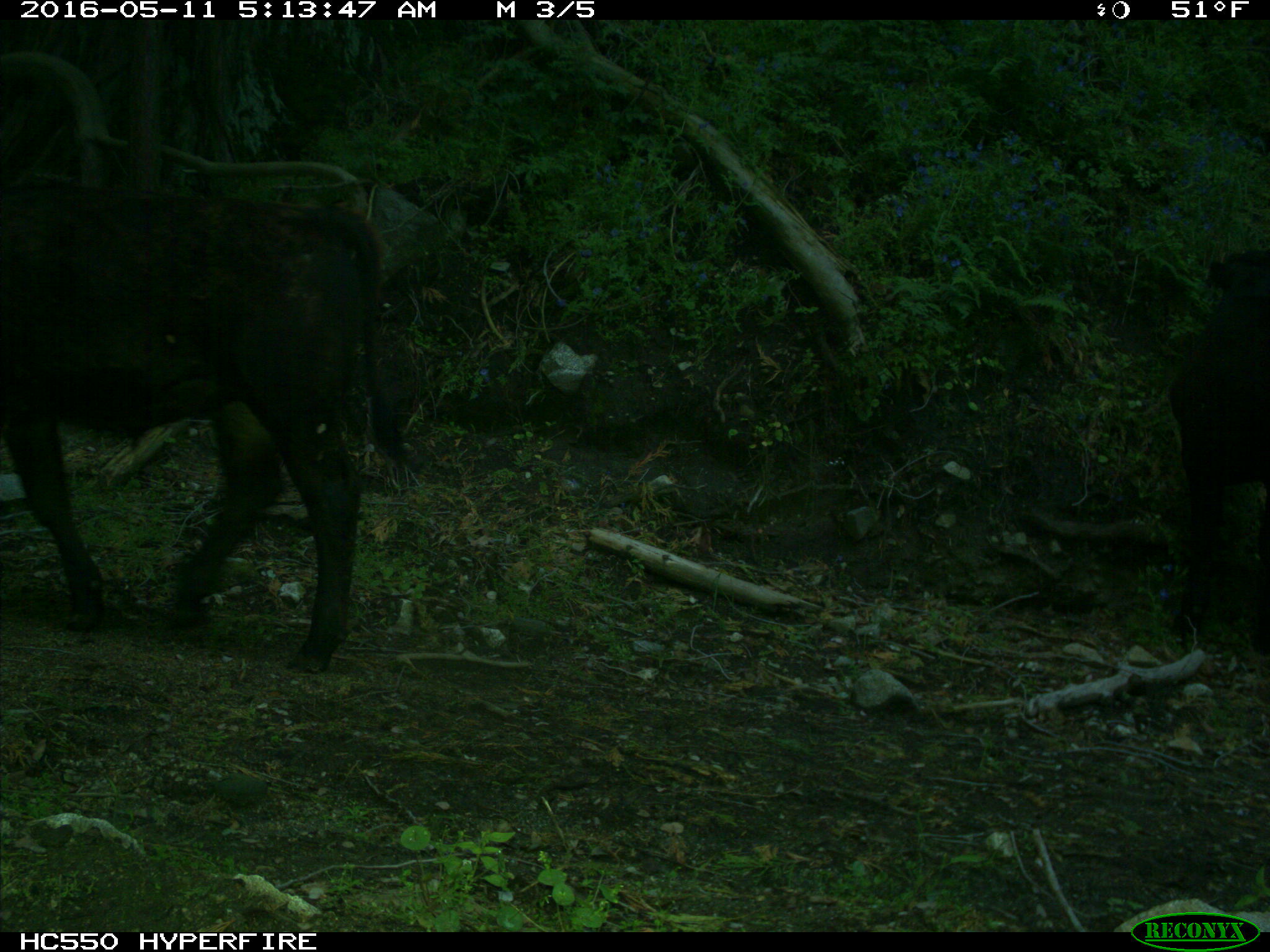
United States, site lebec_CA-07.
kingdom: Animalia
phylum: Chordata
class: Mammalia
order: Artiodactyla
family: Bovidae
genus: Bos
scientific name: Bos taurus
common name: domestic cow